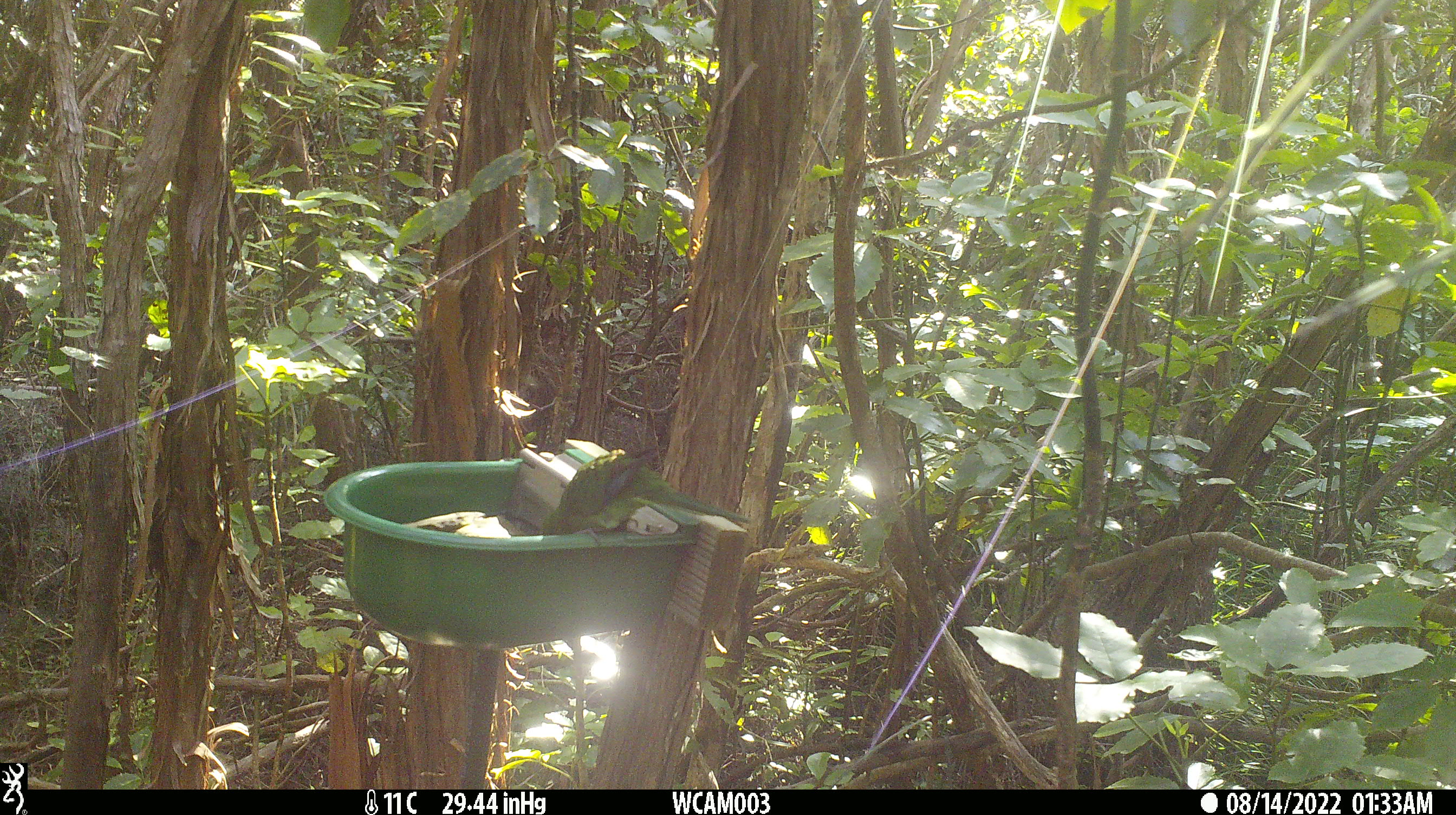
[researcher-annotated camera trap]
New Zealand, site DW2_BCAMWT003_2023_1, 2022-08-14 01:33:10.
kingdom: Animalia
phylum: Chordata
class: Aves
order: Psittaciformes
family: Psittaculidae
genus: Cyanoramphus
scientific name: Cyanoramphus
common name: parakeet